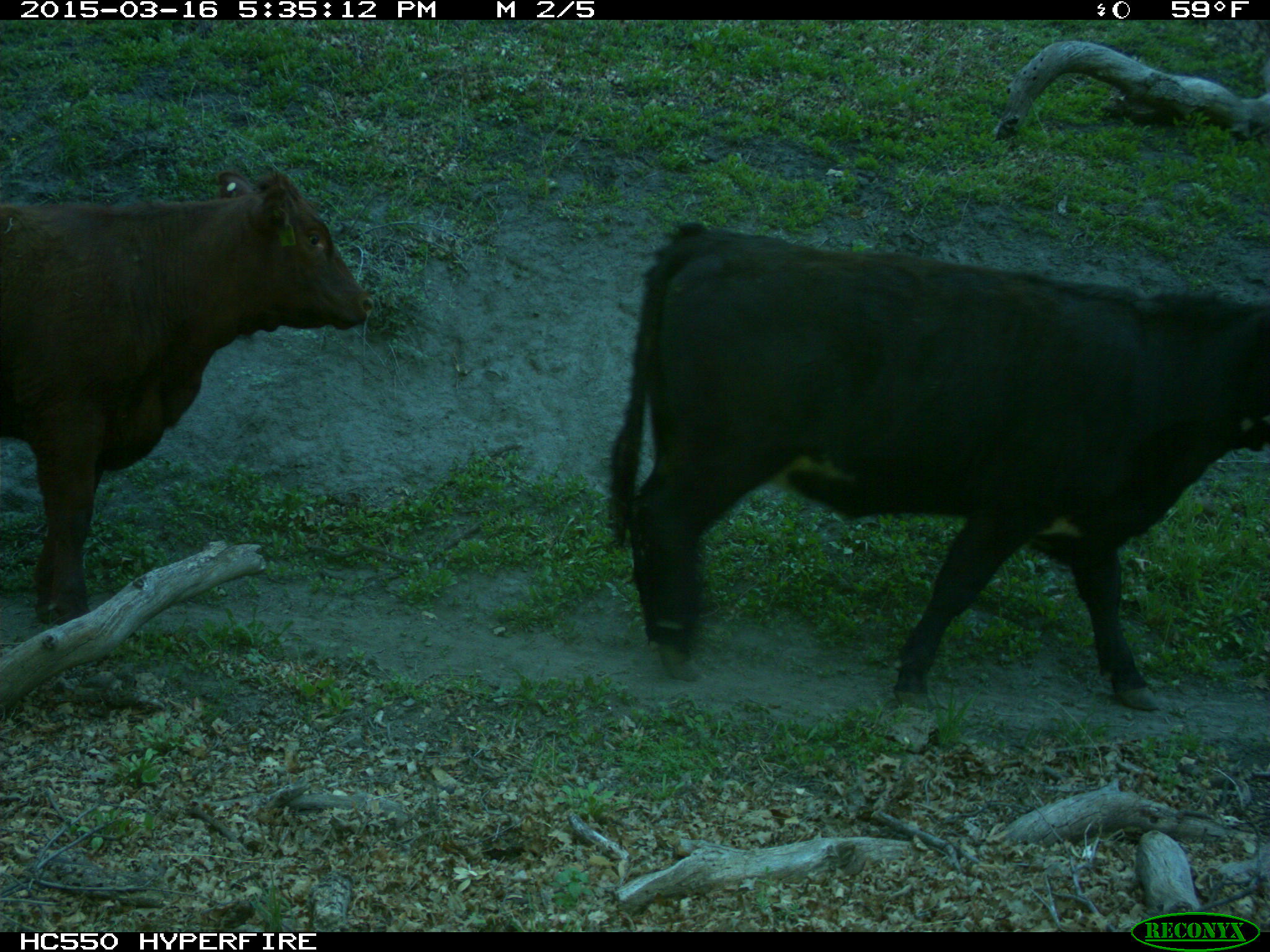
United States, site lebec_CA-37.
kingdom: Animalia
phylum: Chordata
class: Mammalia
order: Artiodactyla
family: Bovidae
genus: Bos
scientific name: Bos taurus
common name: domestic cow